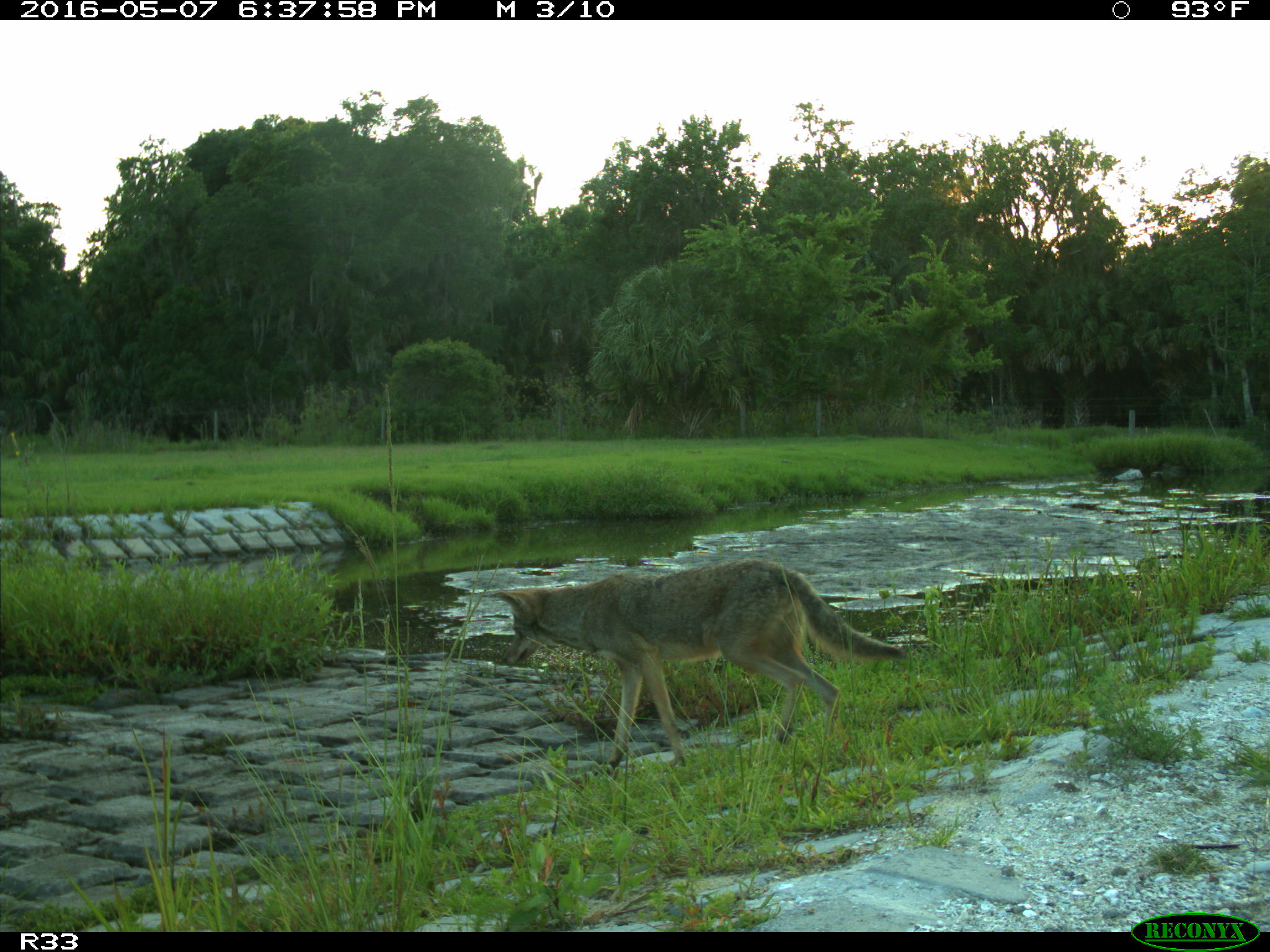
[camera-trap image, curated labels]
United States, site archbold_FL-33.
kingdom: Animalia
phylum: Chordata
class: Mammalia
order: Carnivora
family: Canidae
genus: Canis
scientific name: Canis latrans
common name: coyote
Canis latrans (coyote).